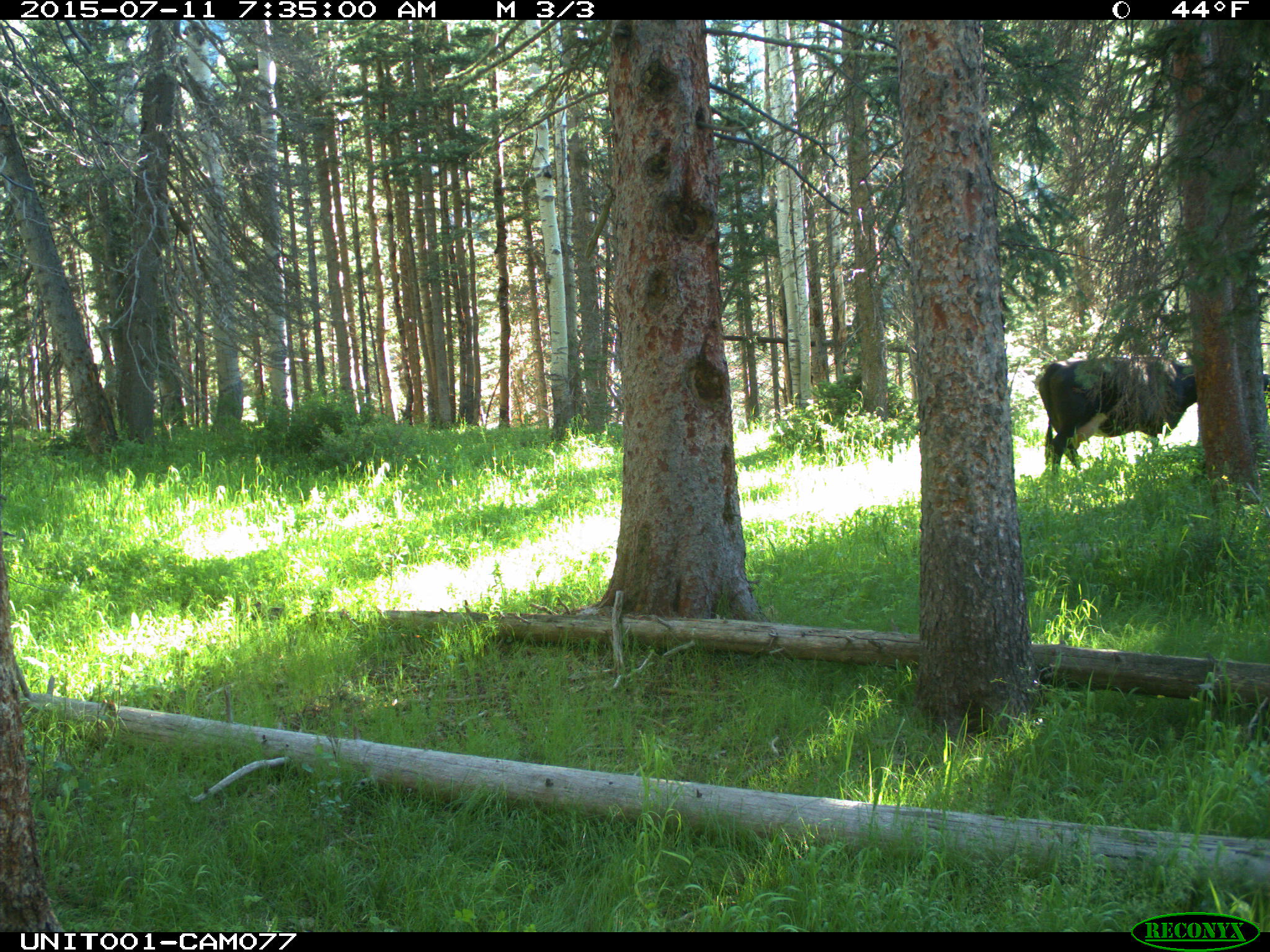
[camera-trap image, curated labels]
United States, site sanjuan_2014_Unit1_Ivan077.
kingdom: Animalia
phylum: Chordata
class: Mammalia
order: Artiodactyla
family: Bovidae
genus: Bos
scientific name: Bos taurus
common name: domestic cow